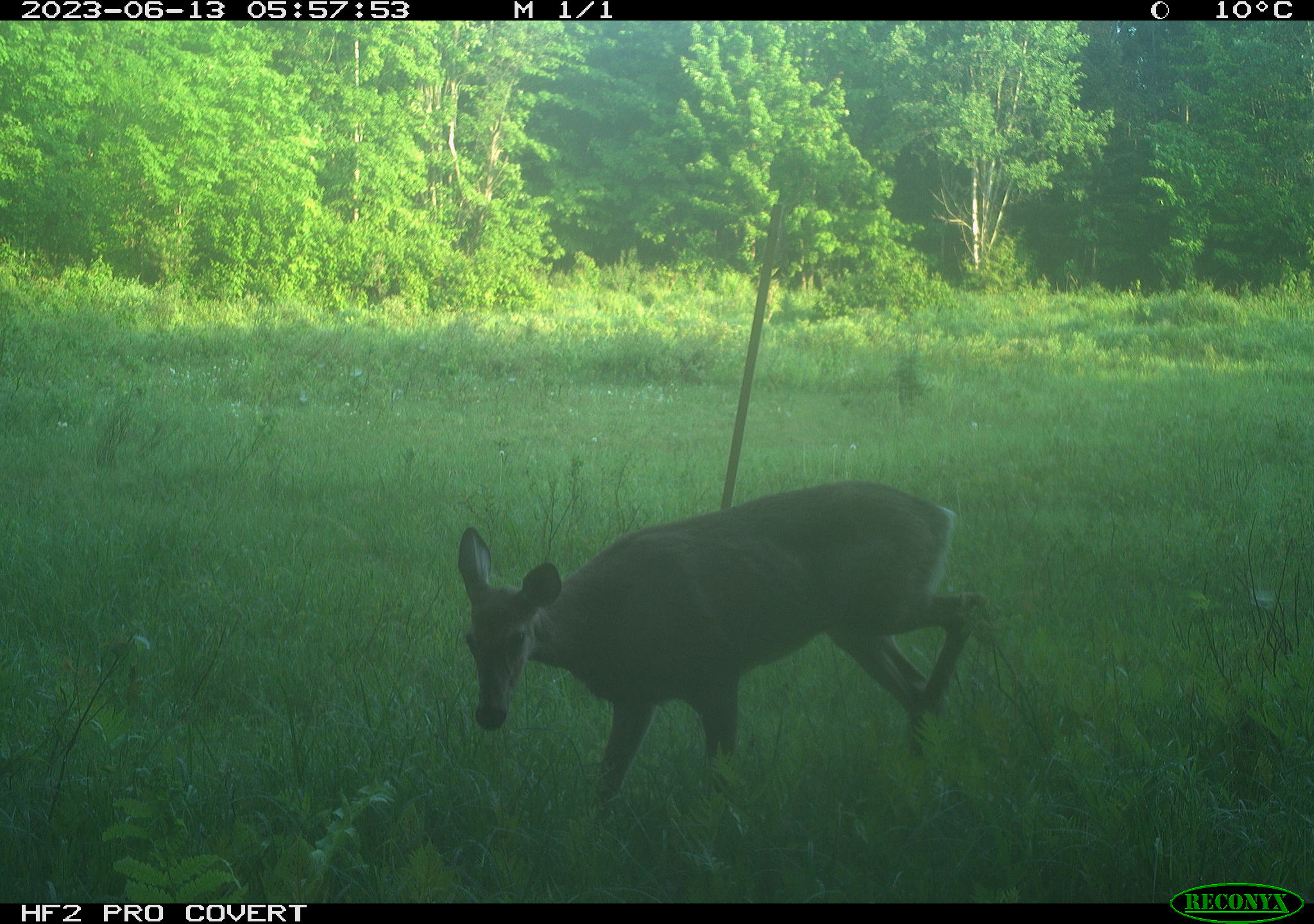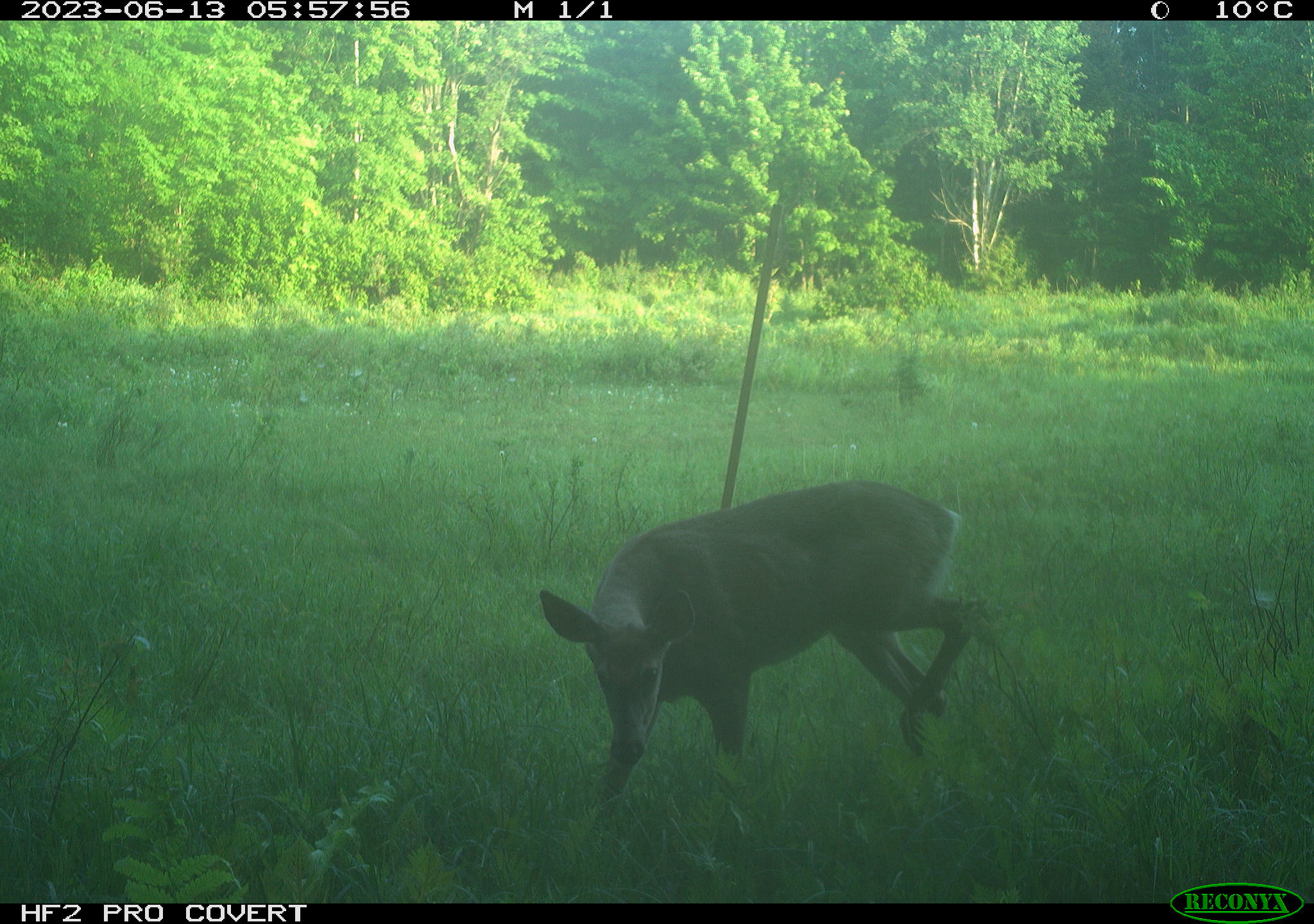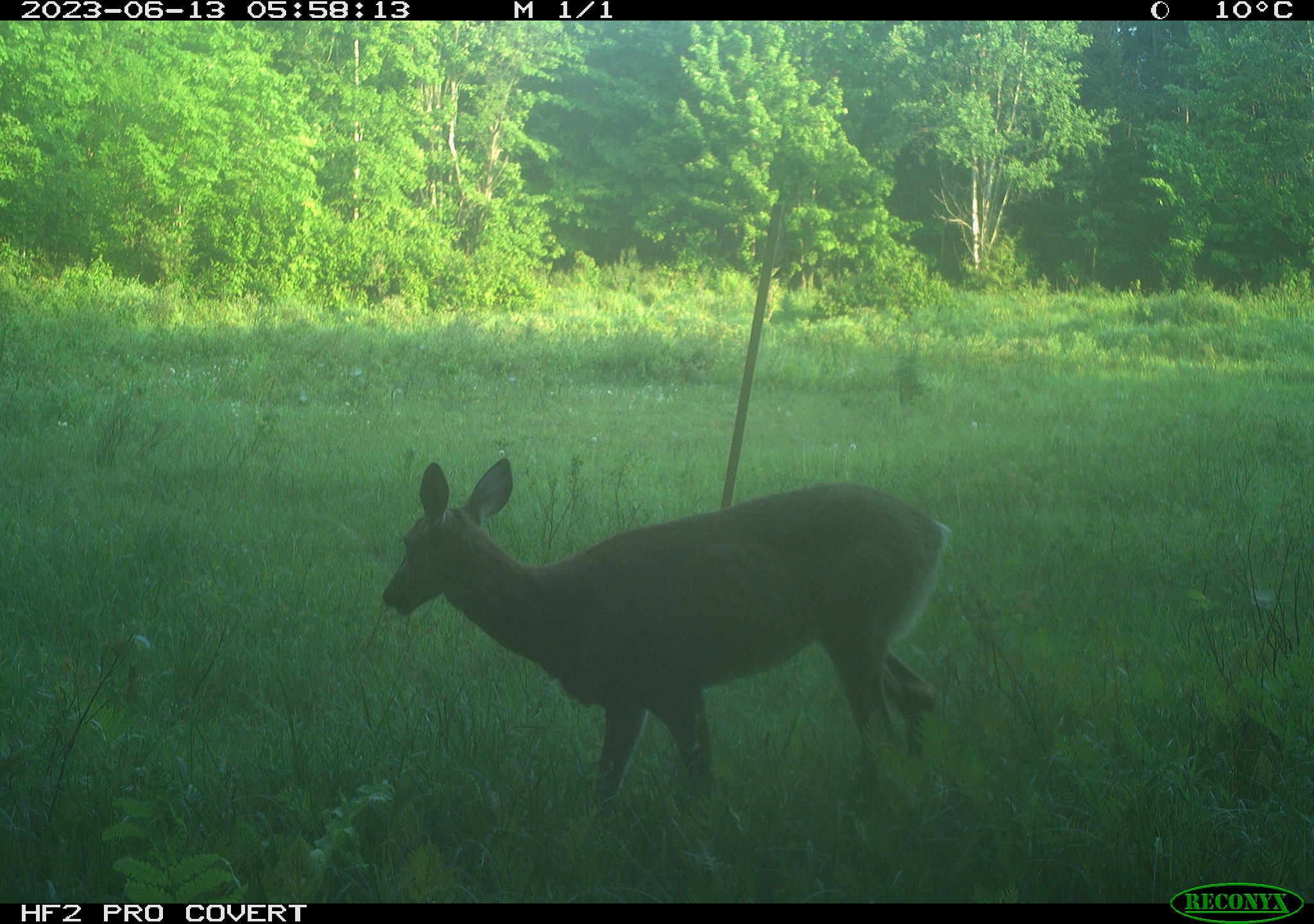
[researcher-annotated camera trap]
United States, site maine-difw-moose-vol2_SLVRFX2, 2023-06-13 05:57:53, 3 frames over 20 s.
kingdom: Animalia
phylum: Chordata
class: Mammalia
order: Artiodactyla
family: Cervidae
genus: Odocoileus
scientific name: Odocoileus virginianus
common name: white-tailed deer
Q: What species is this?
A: White-tailed deer (Odocoileus virginianus).